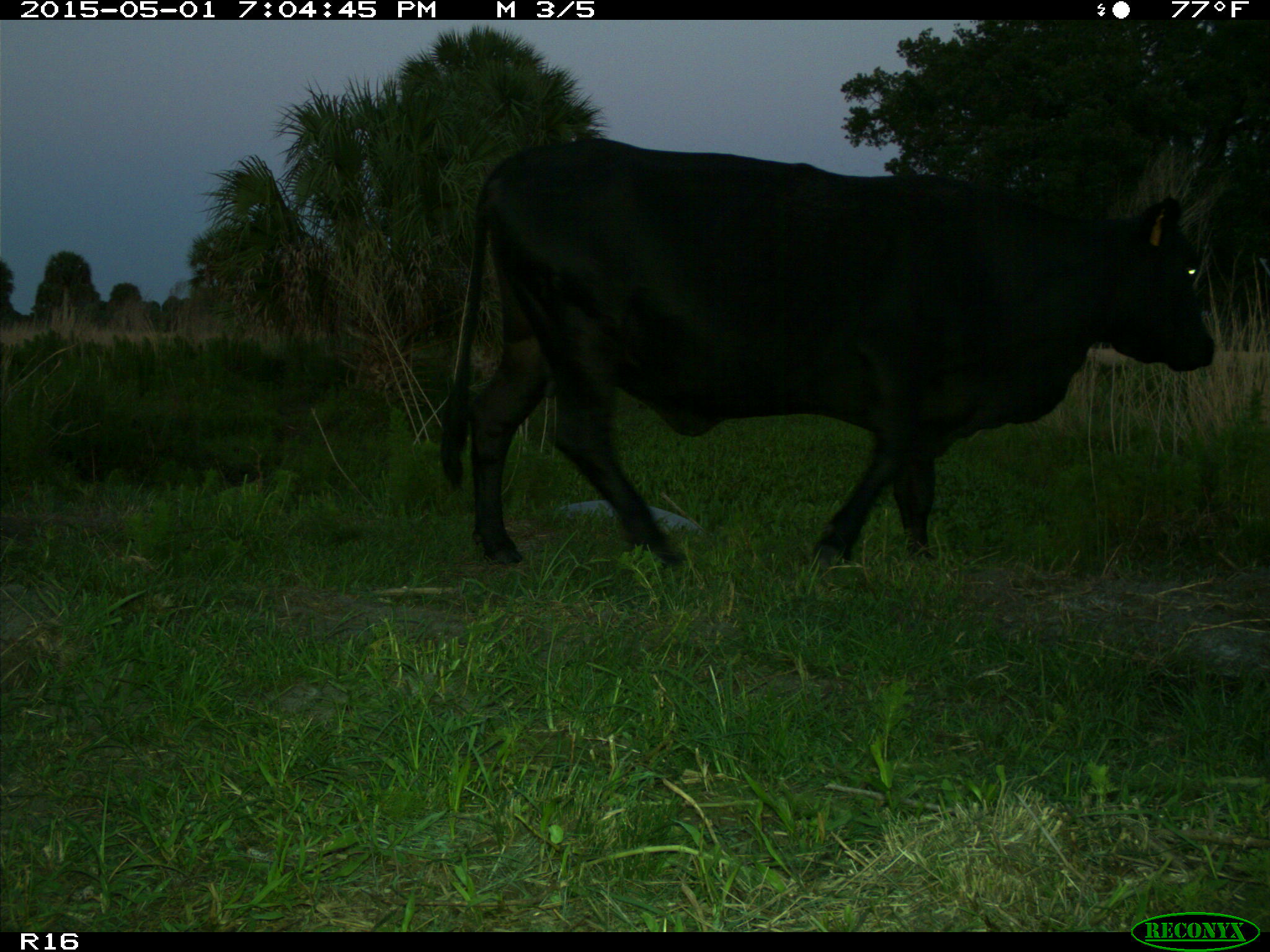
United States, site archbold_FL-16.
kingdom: Animalia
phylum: Chordata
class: Mammalia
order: Artiodactyla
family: Bovidae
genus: Bos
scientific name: Bos taurus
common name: domestic cow